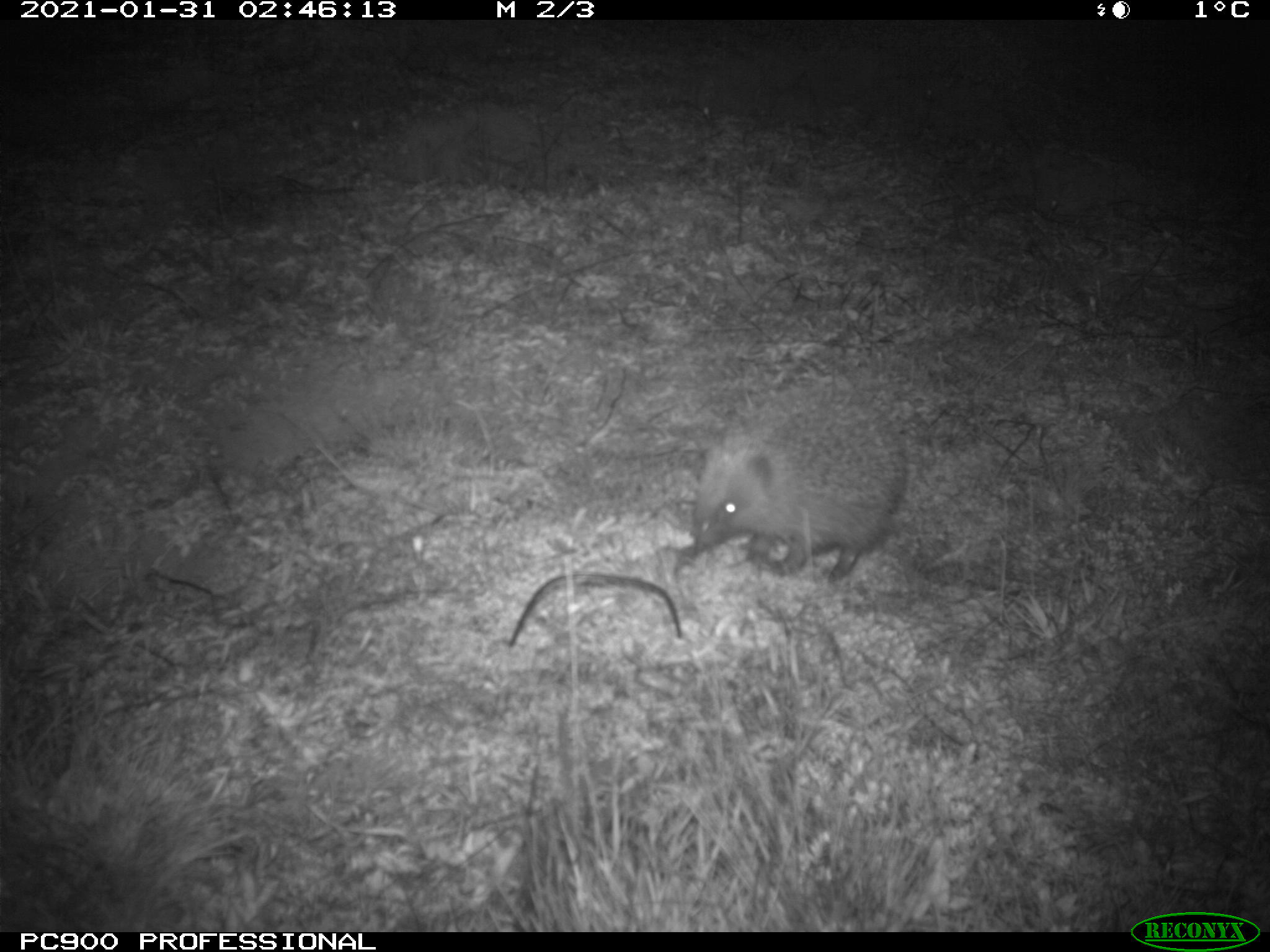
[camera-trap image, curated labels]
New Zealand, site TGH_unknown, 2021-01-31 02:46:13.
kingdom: Animalia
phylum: Chordata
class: Mammalia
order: Eulipotyphla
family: Erinaceidae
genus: Erinaceus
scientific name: Erinaceus europaeus europaeus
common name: european hedgehog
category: hedgehog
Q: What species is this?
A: Hedgehog (european hedgehog) (Erinaceus europaeus europaeus).